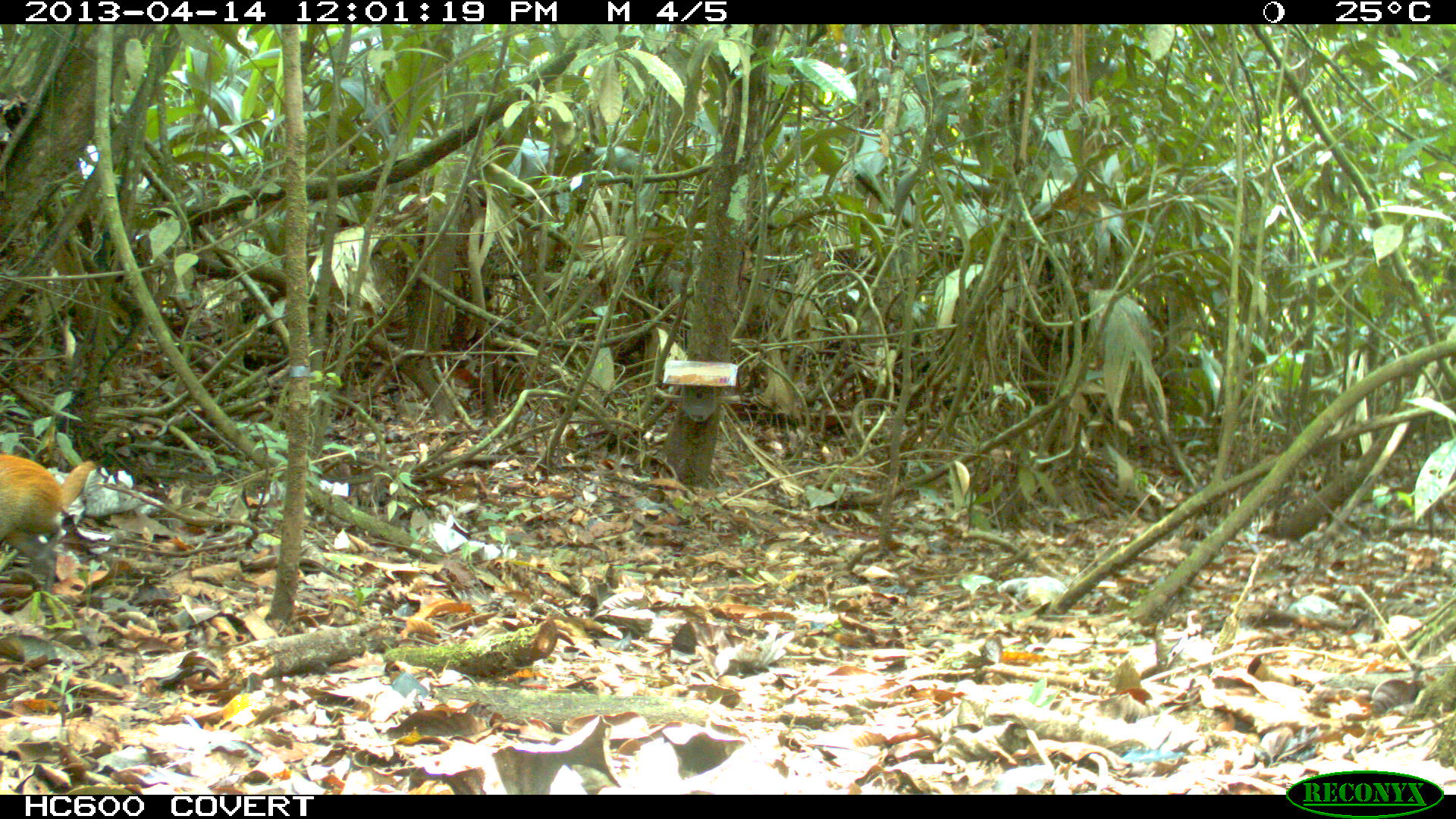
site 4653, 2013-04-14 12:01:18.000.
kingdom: Animalia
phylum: Chordata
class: Mammalia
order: Rodentia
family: Dasyproctidae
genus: Dasyprocta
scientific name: Dasyprocta leporina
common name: red-rumped agouti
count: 2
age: adult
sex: female